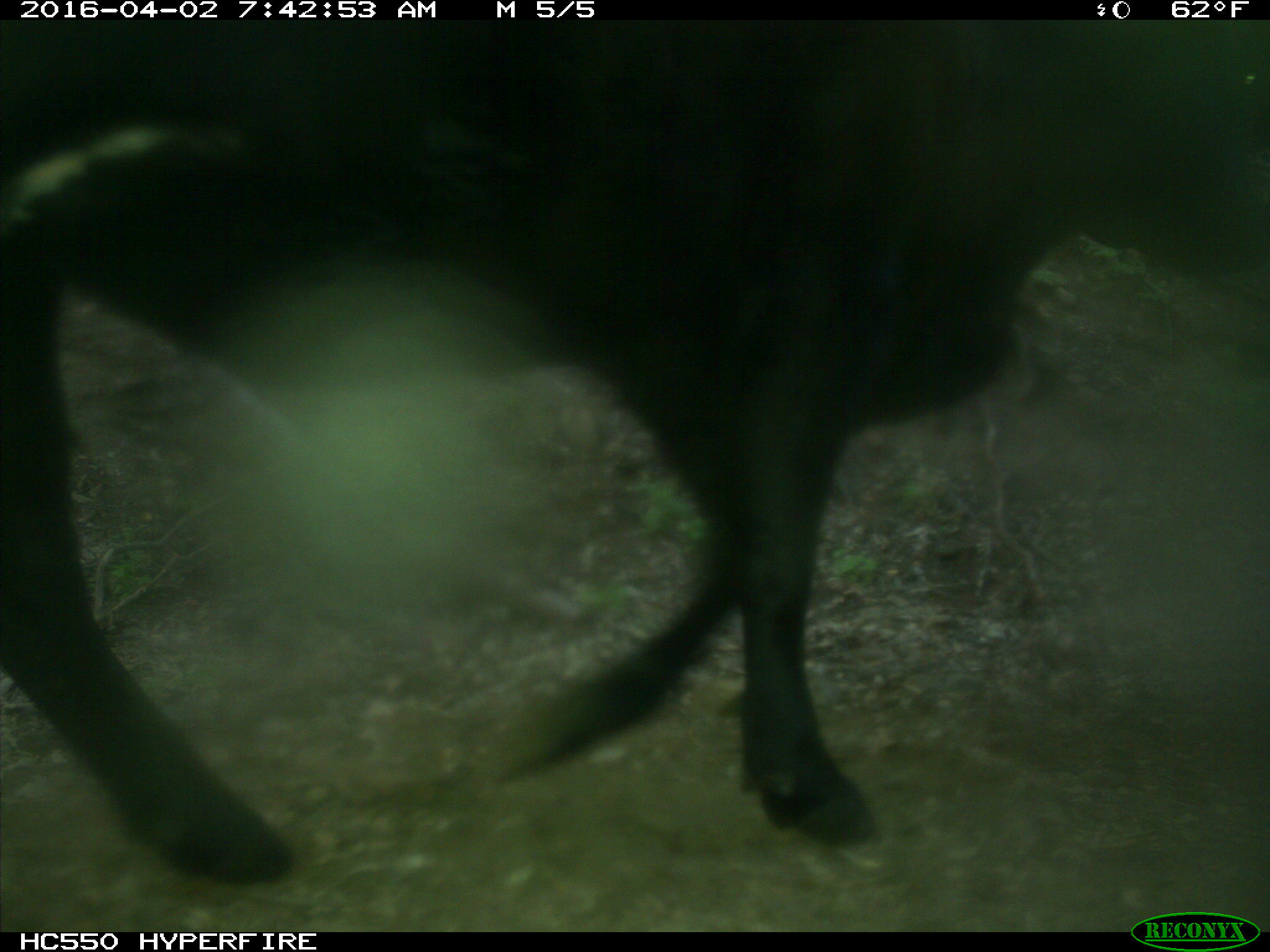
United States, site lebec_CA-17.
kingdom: Animalia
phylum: Chordata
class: Mammalia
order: Artiodactyla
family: Bovidae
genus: Bos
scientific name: Bos taurus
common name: domestic cow